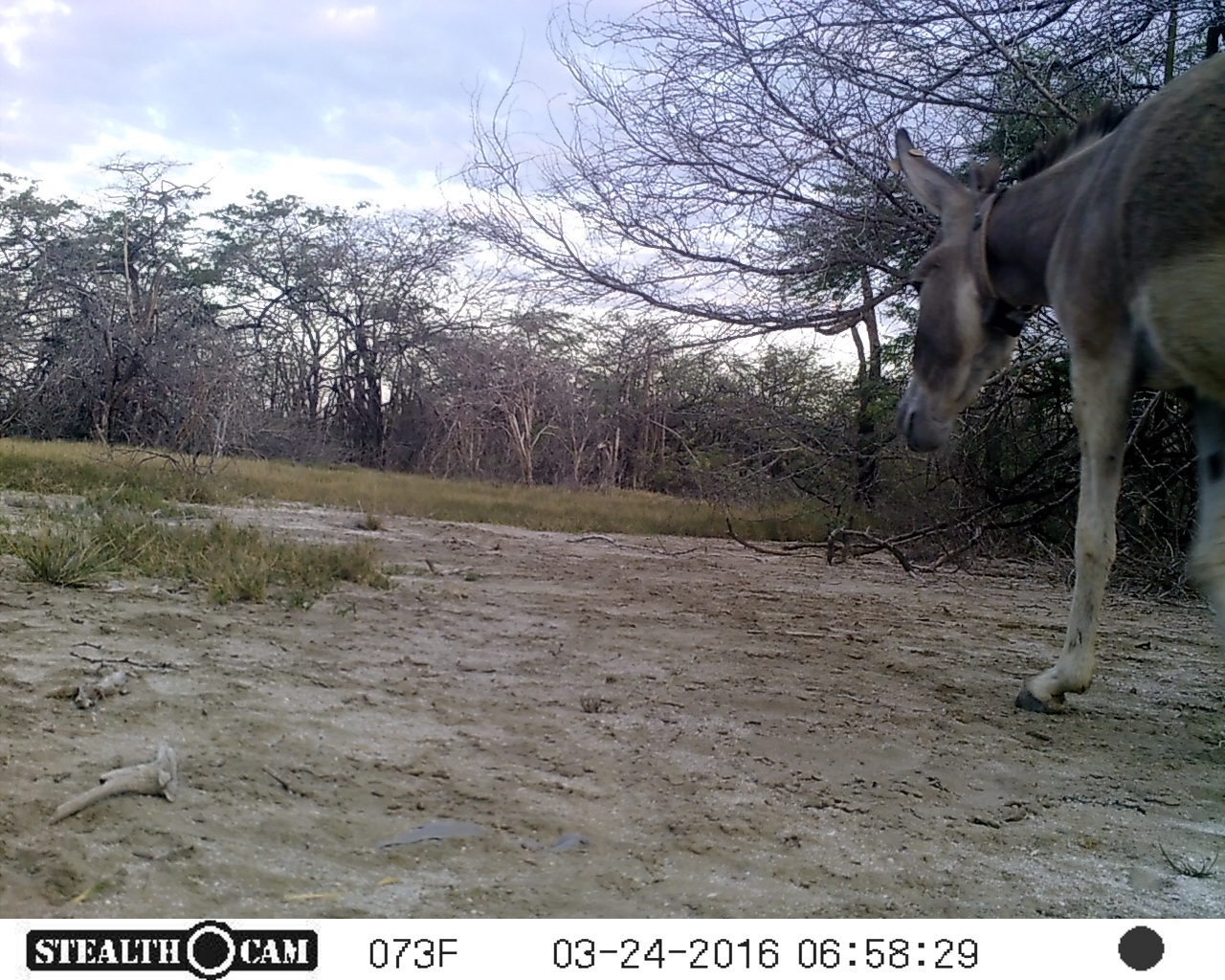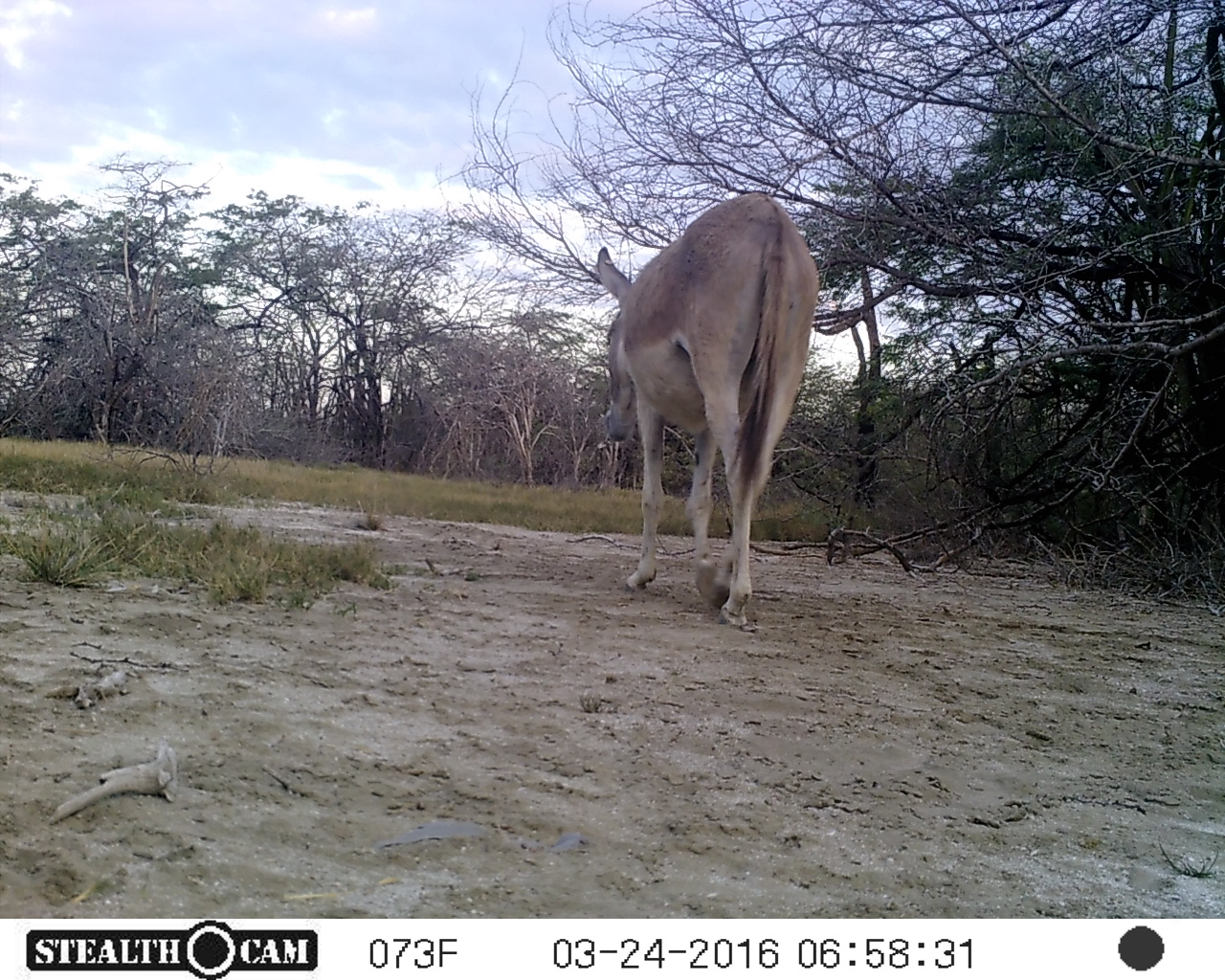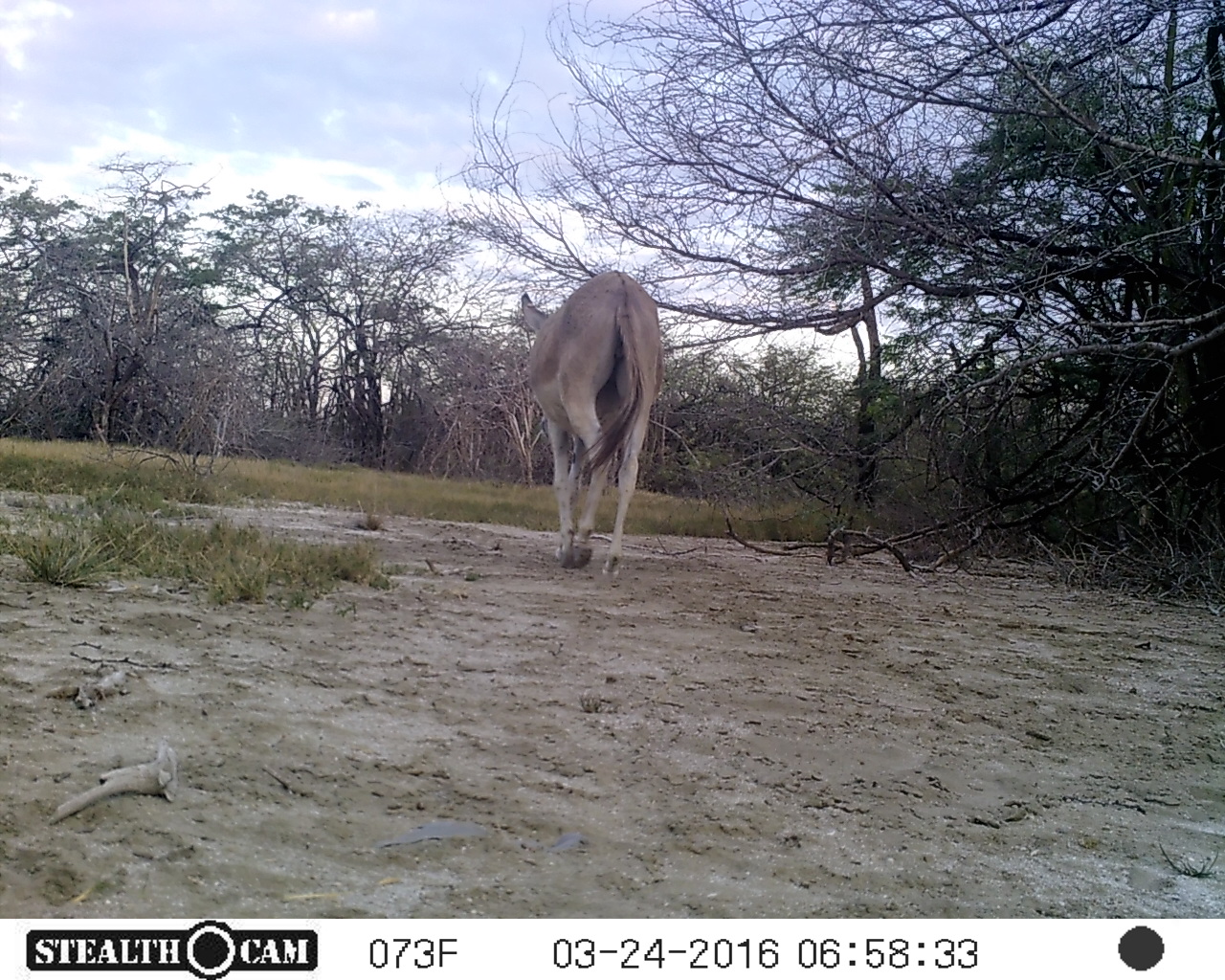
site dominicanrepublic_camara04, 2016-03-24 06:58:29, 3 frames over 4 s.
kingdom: Animalia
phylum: Chordata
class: Mammalia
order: Perissodactyla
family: Equidae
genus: Equus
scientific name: Equus asinus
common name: donkey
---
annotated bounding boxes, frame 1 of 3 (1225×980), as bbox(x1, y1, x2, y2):
donkey: bbox(885, 47, 1225, 733)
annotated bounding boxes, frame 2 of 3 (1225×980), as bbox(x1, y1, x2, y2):
donkey: bbox(592, 191, 820, 621)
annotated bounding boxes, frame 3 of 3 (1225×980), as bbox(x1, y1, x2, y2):
donkey: bbox(511, 269, 663, 582)